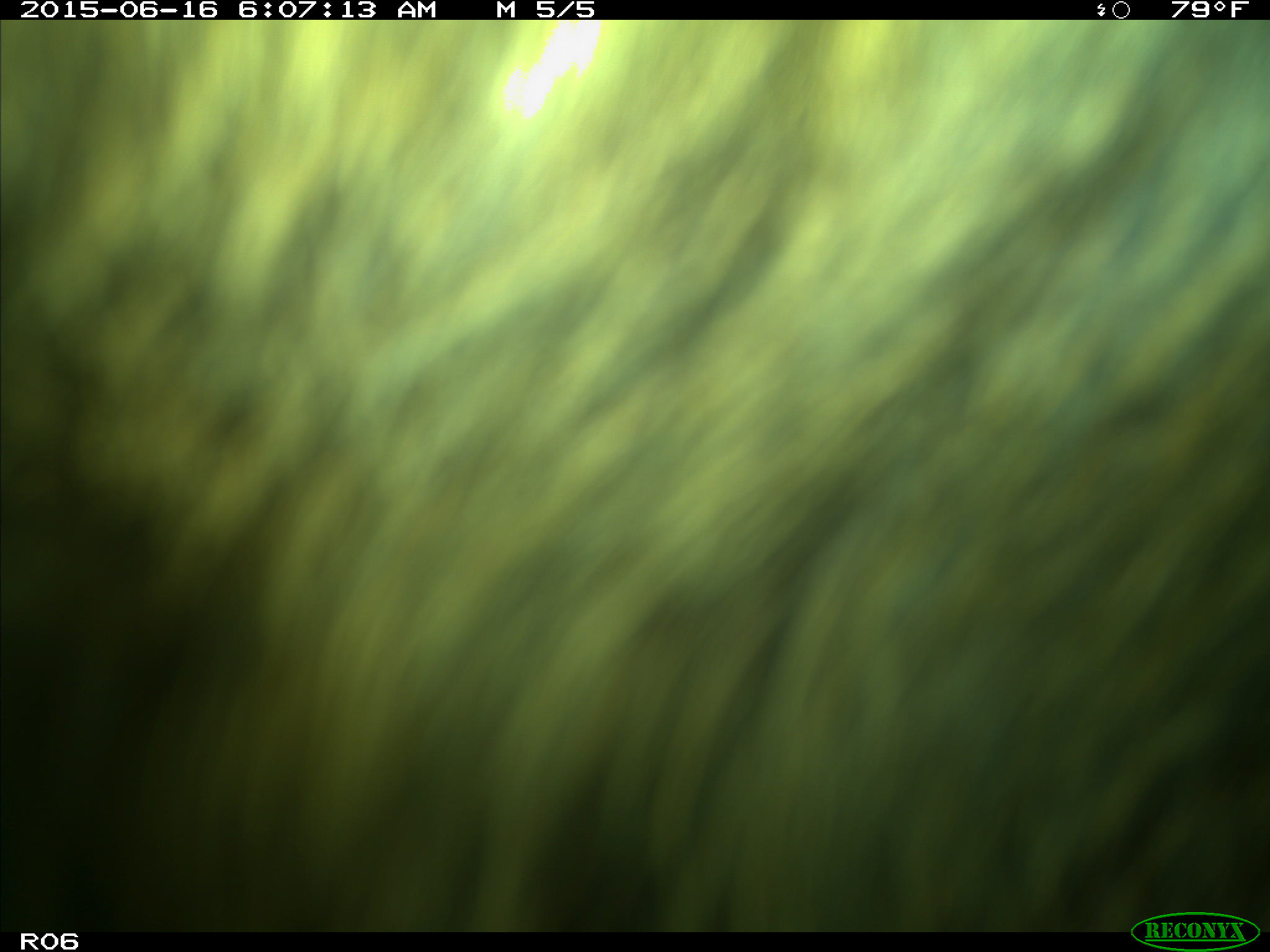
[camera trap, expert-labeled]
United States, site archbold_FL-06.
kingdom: Animalia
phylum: Chordata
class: Mammalia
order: Artiodactyla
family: Bovidae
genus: Bos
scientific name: Bos taurus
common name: domestic cow